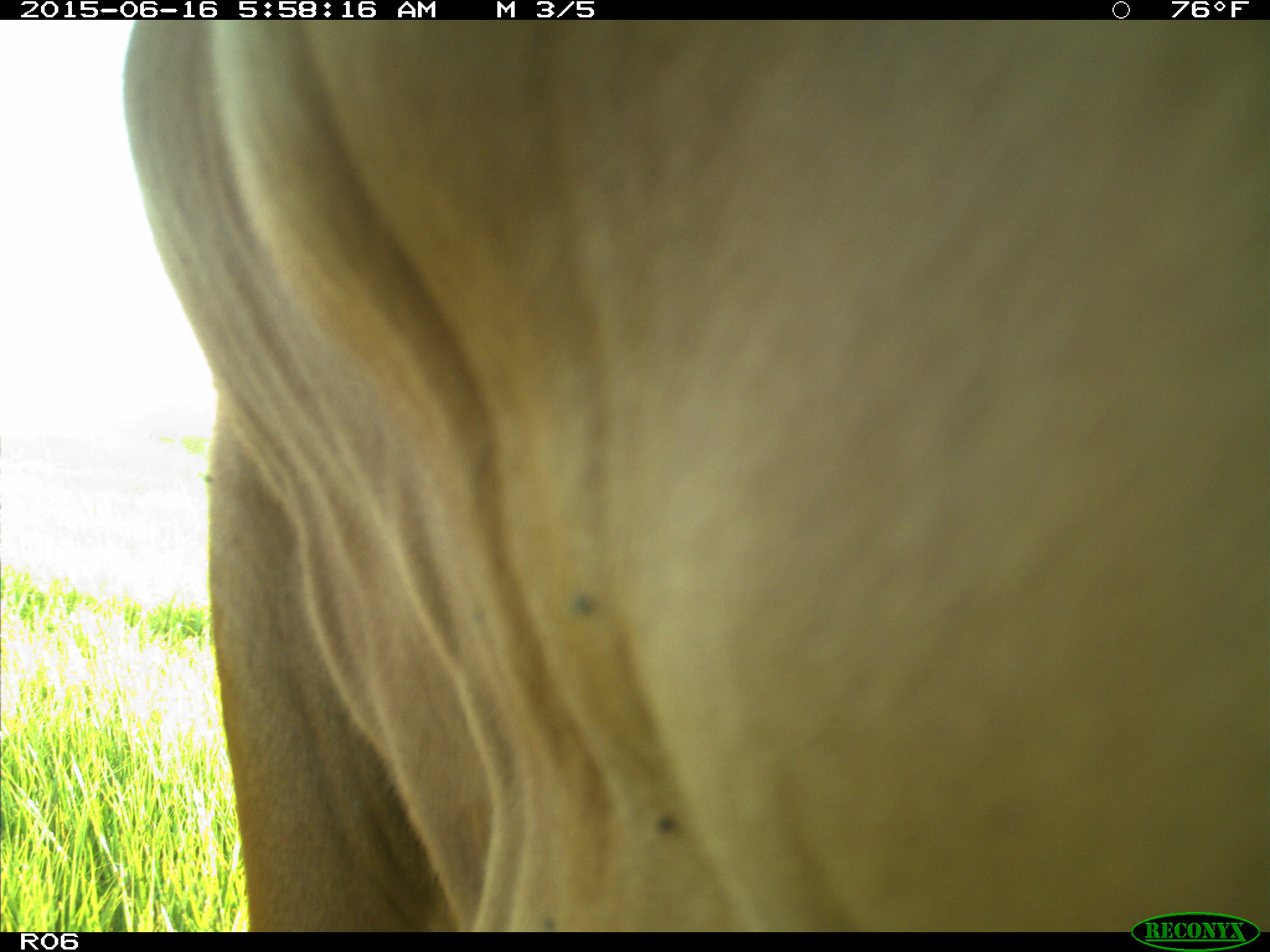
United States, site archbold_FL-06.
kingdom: Animalia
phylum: Chordata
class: Mammalia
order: Artiodactyla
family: Bovidae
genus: Bos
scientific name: Bos taurus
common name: domestic cow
Bos taurus (domestic cow).